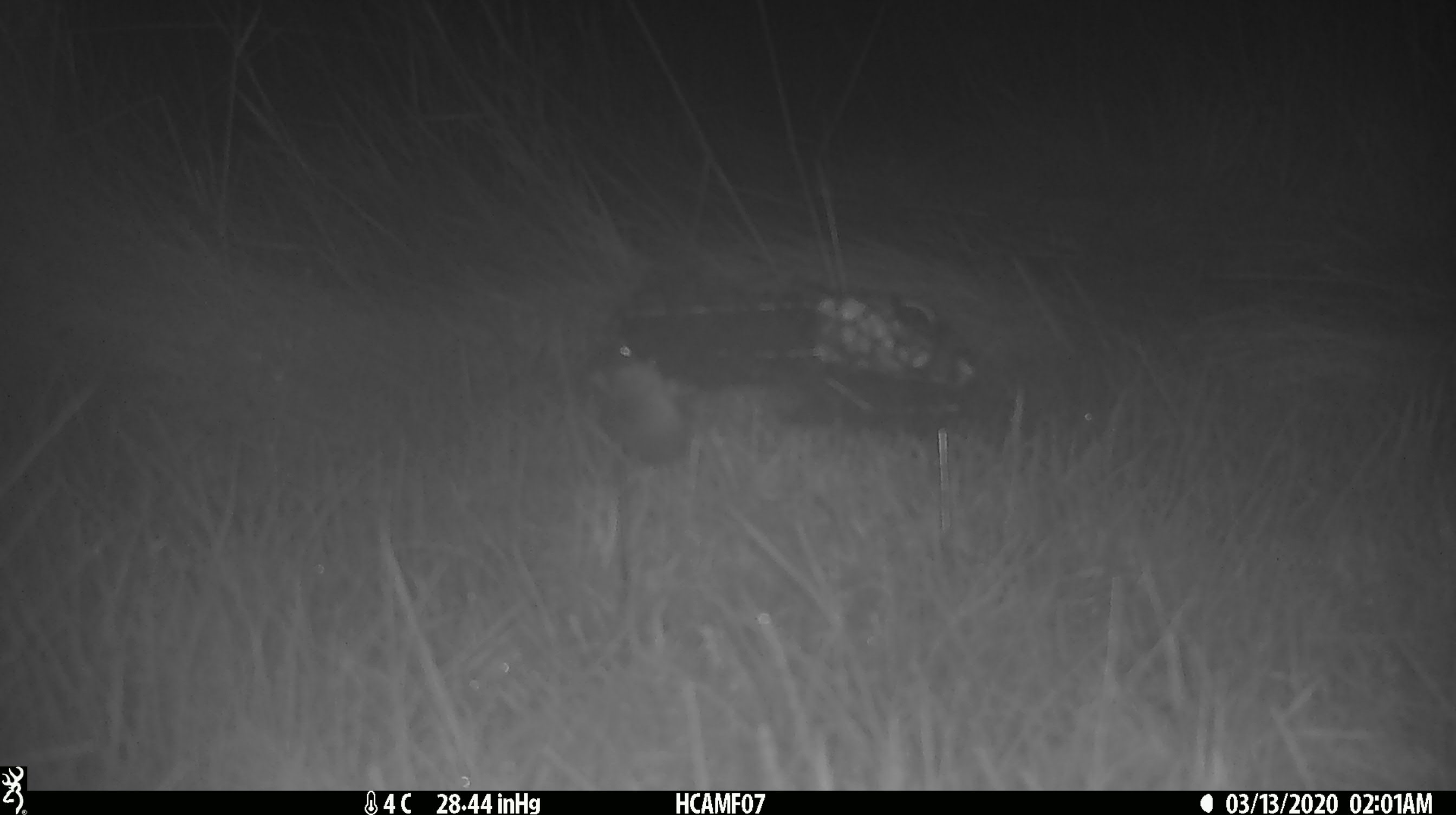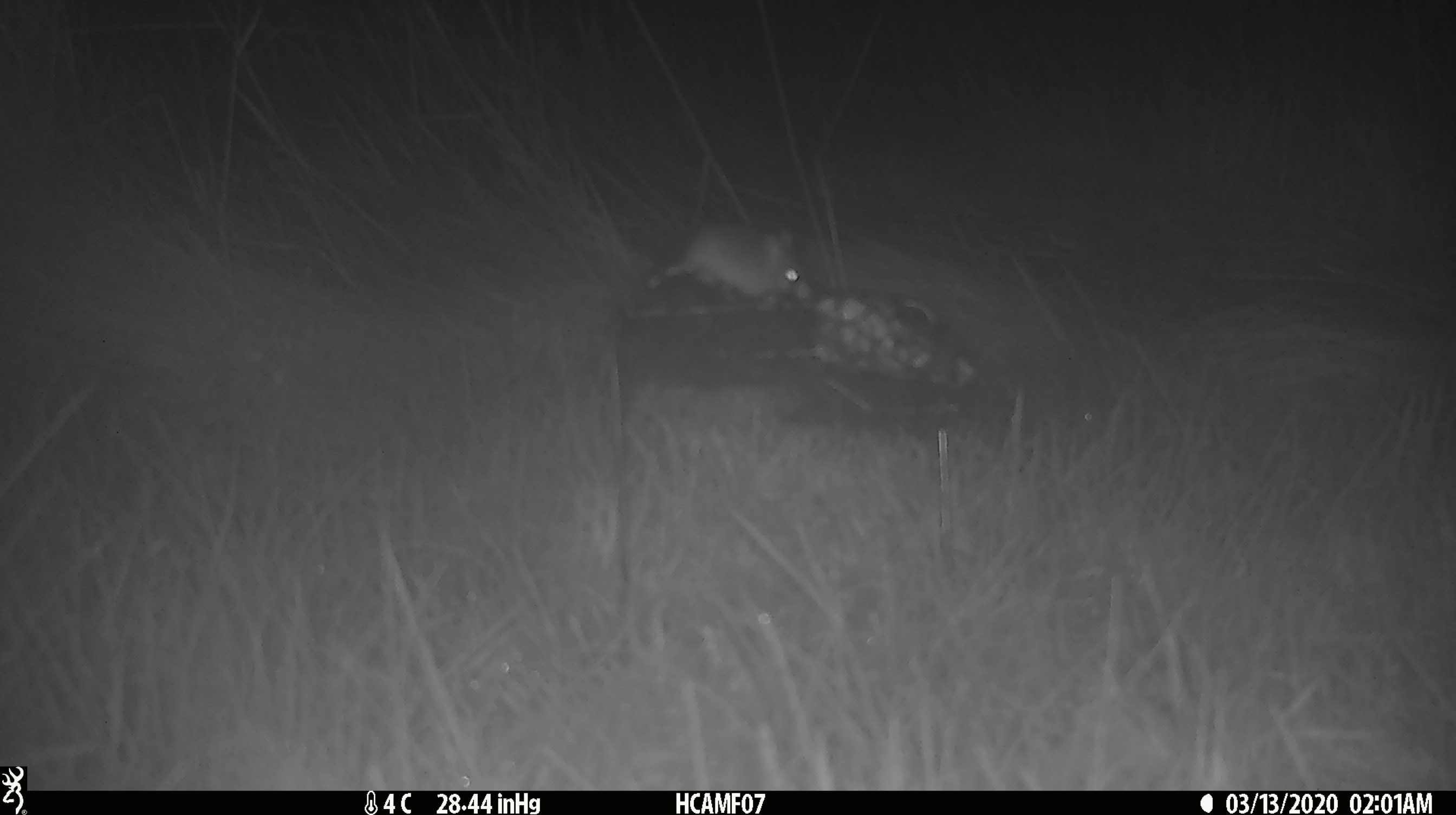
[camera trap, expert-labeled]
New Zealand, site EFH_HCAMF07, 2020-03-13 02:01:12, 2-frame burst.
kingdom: Animalia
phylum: Chordata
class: Mammalia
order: Rodentia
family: Muridae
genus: Mus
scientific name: Mus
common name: mouse